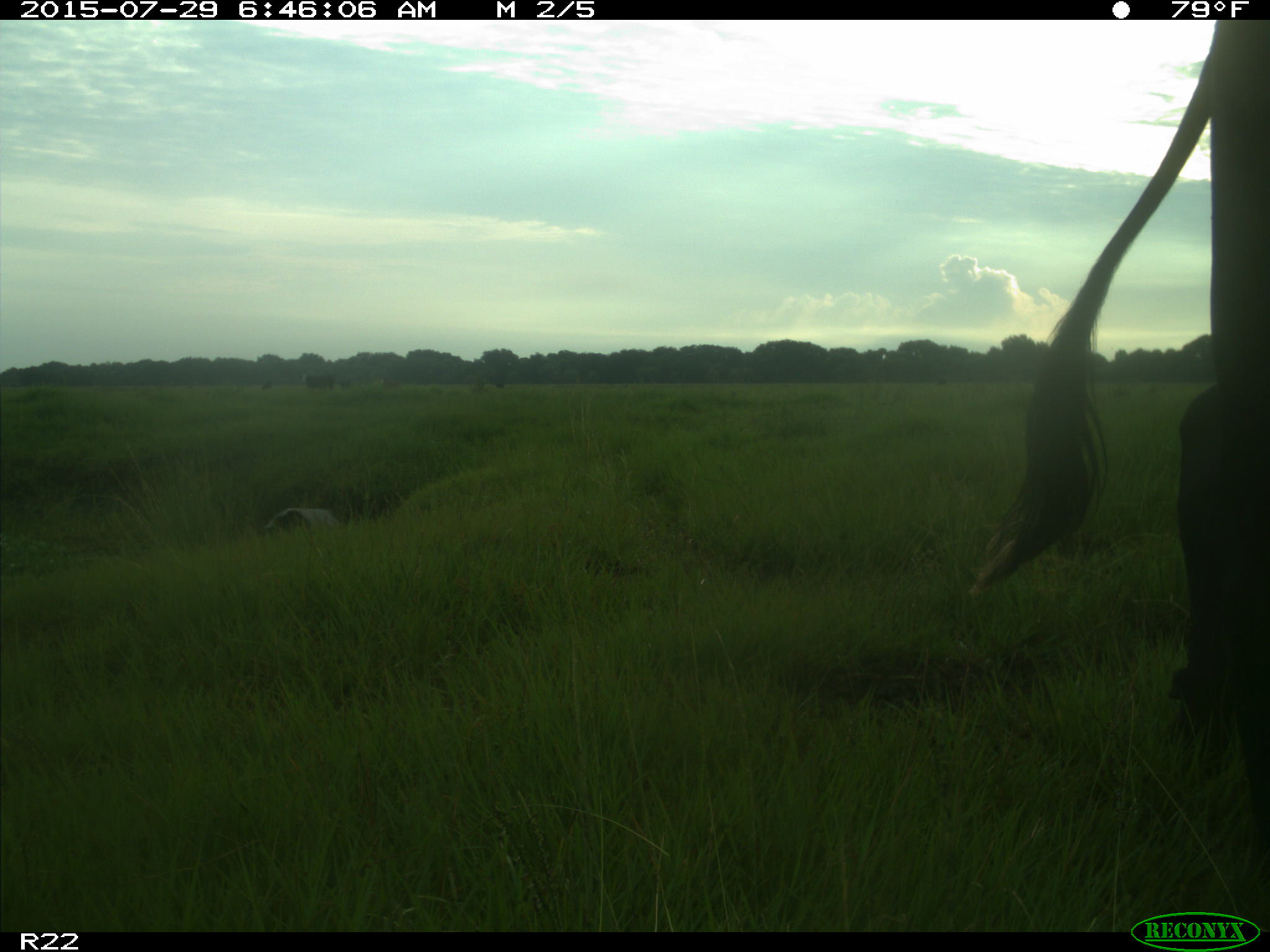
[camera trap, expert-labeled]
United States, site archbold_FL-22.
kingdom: Animalia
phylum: Chordata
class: Mammalia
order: Artiodactyla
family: Bovidae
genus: Bos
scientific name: Bos taurus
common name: domestic cow